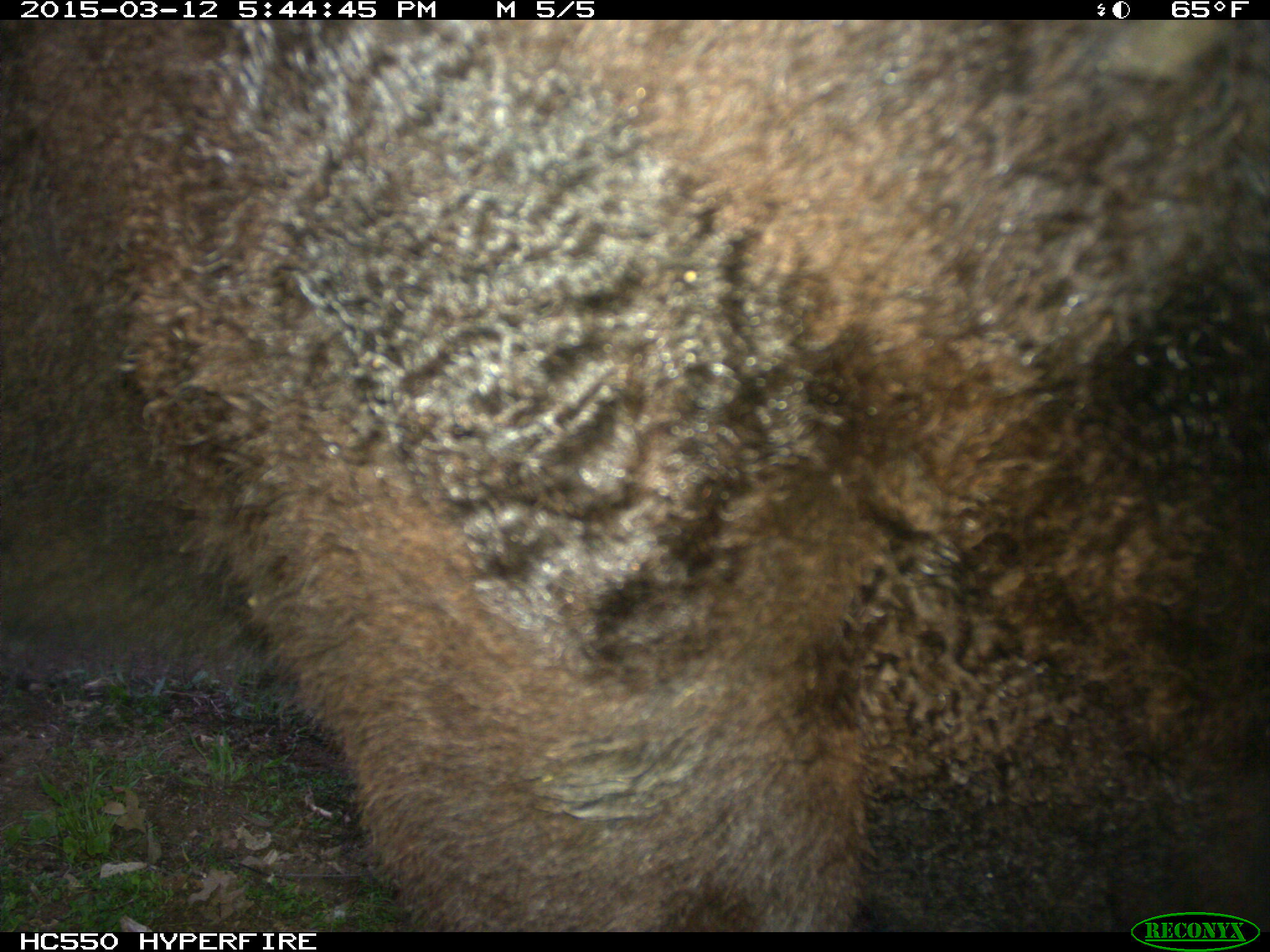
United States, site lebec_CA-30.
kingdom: Animalia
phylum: Chordata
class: Mammalia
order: Artiodactyla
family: Bovidae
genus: Bos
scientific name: Bos taurus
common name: domestic cow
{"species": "Bos taurus (domestic cow)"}